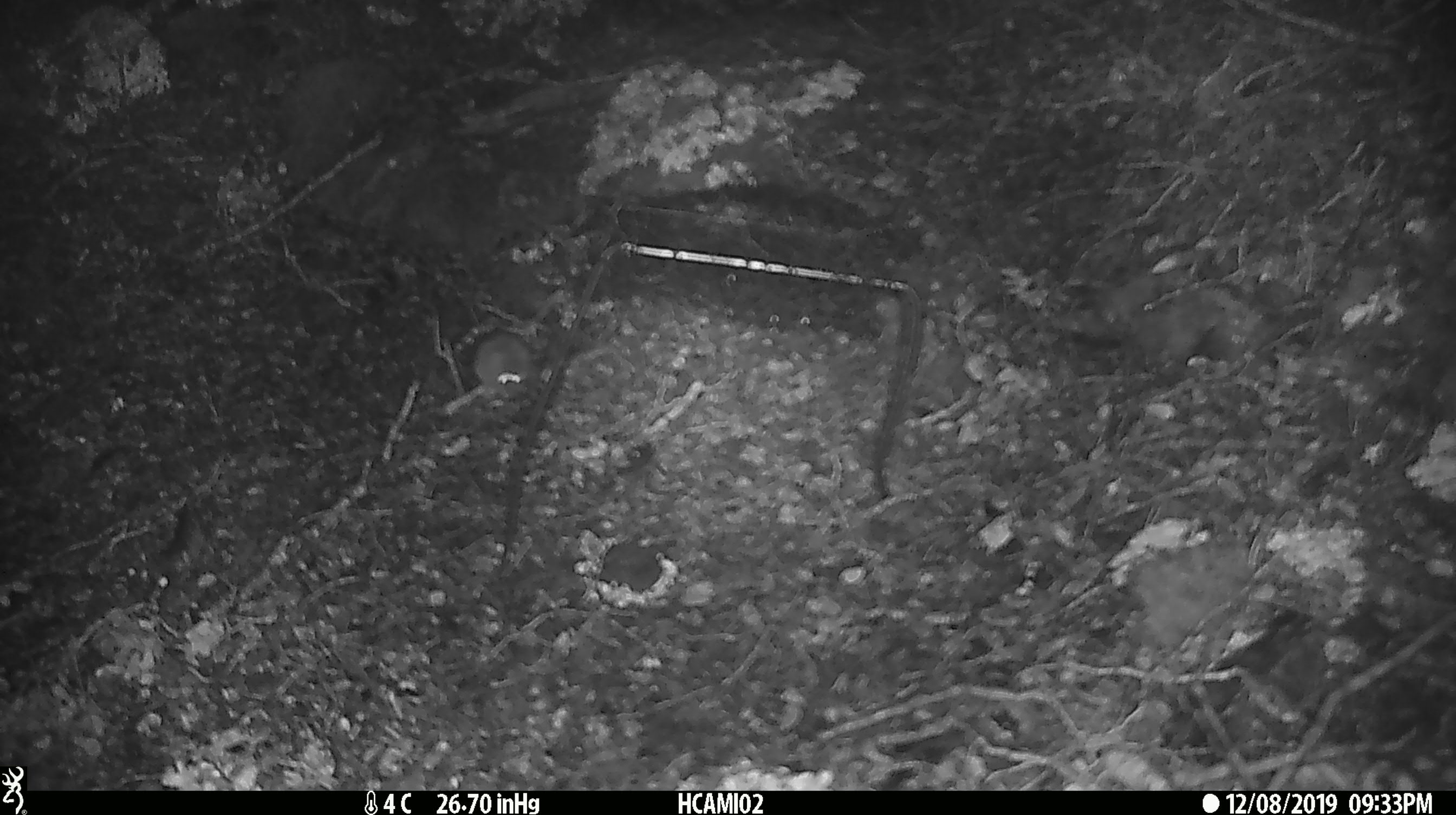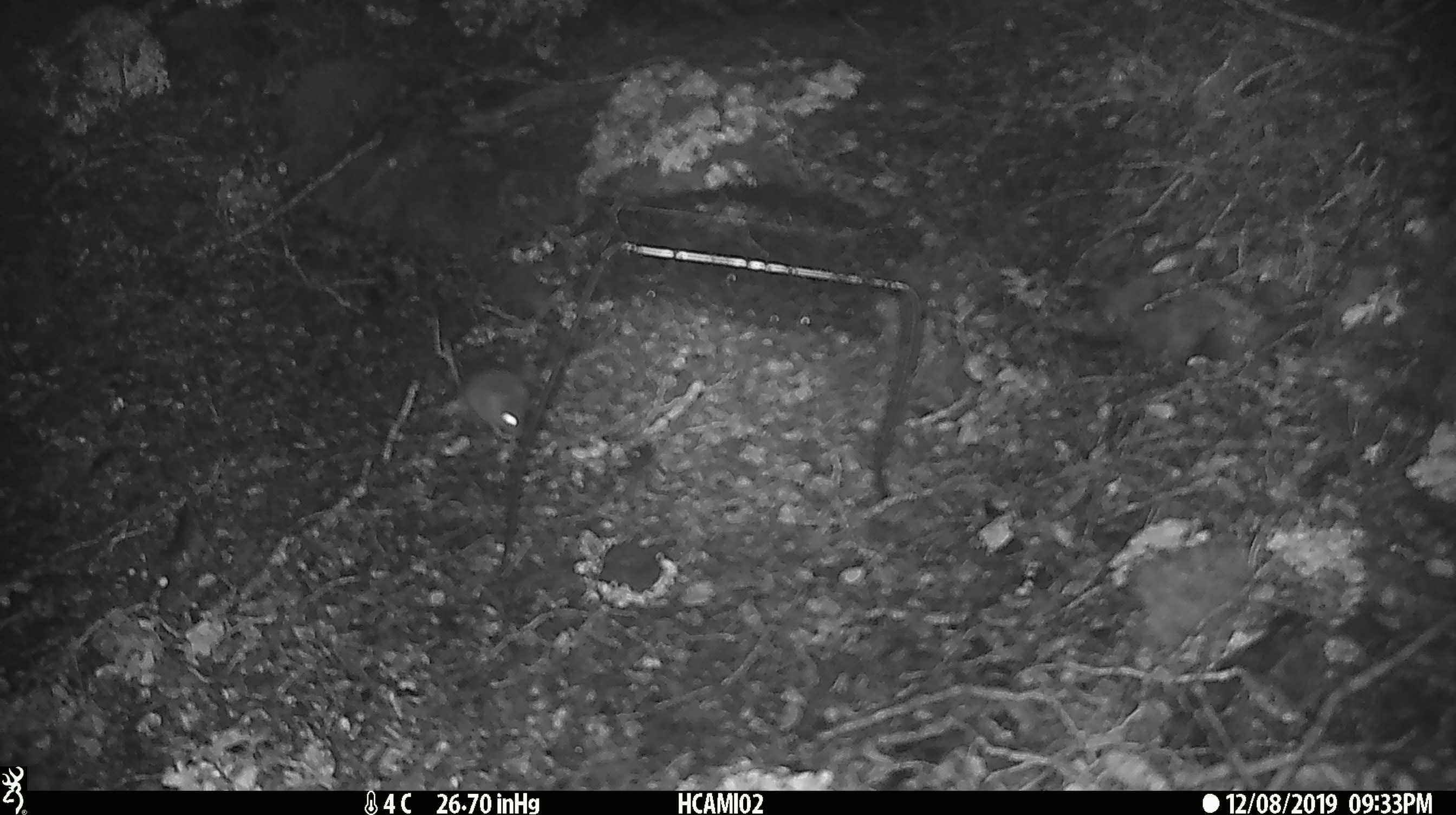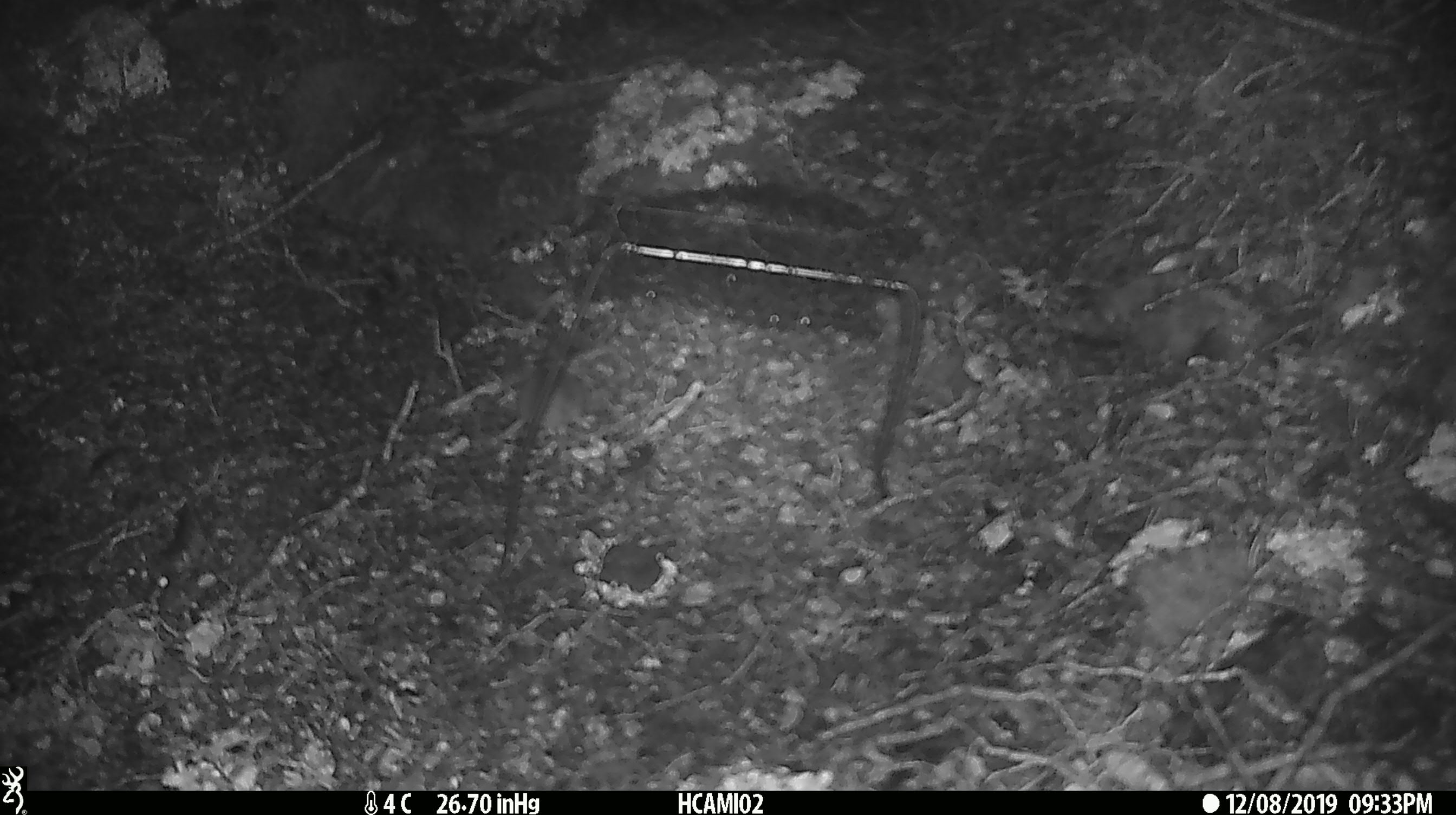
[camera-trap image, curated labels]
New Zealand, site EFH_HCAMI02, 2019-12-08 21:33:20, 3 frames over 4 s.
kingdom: Animalia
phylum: Chordata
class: Mammalia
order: Rodentia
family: Muridae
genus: Mus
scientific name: Mus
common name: mouse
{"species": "mouse (Mus)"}